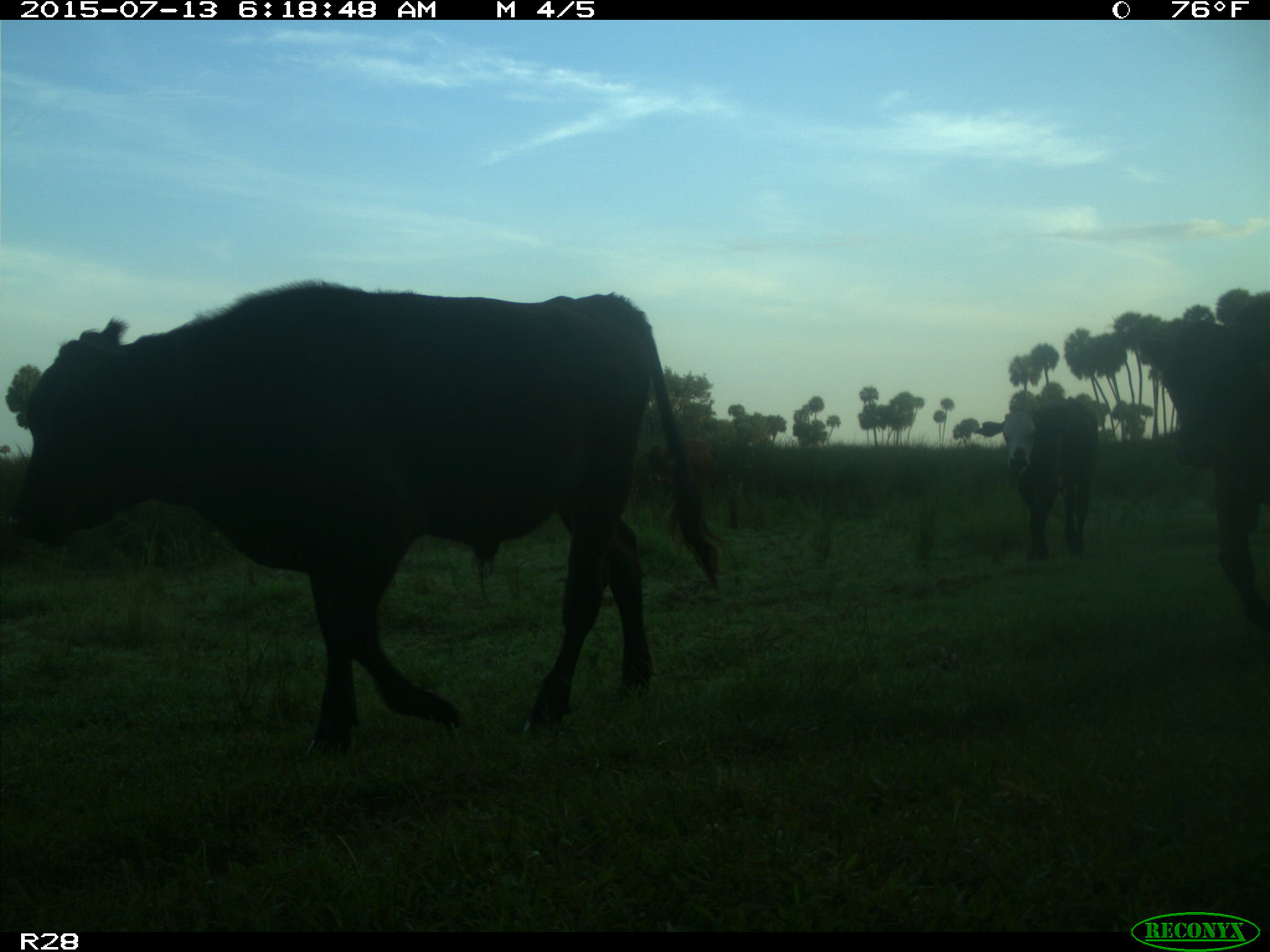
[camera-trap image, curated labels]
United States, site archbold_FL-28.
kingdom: Animalia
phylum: Chordata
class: Mammalia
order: Artiodactyla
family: Bovidae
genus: Bos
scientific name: Bos taurus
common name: domestic cow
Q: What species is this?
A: Bos taurus (domestic cow).